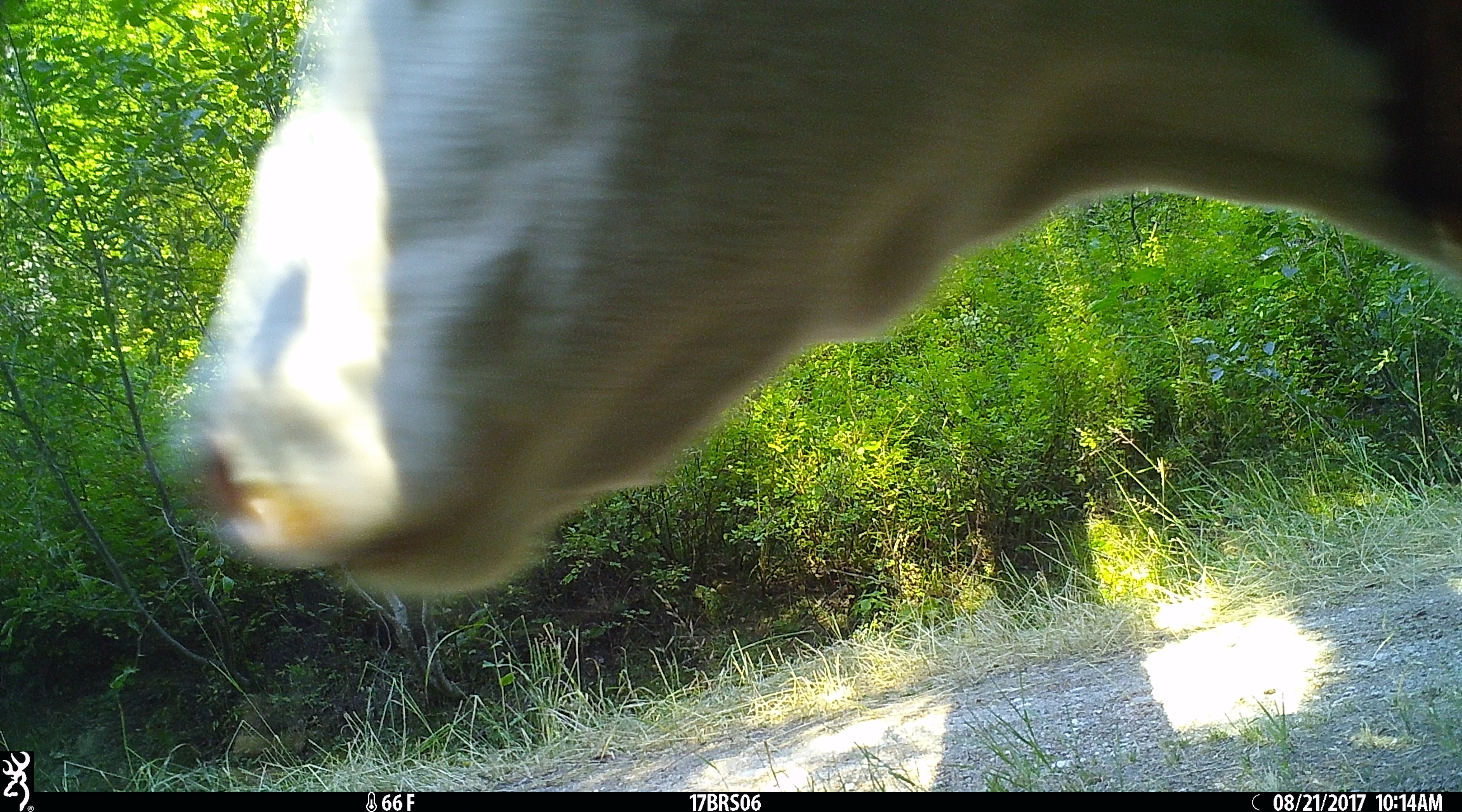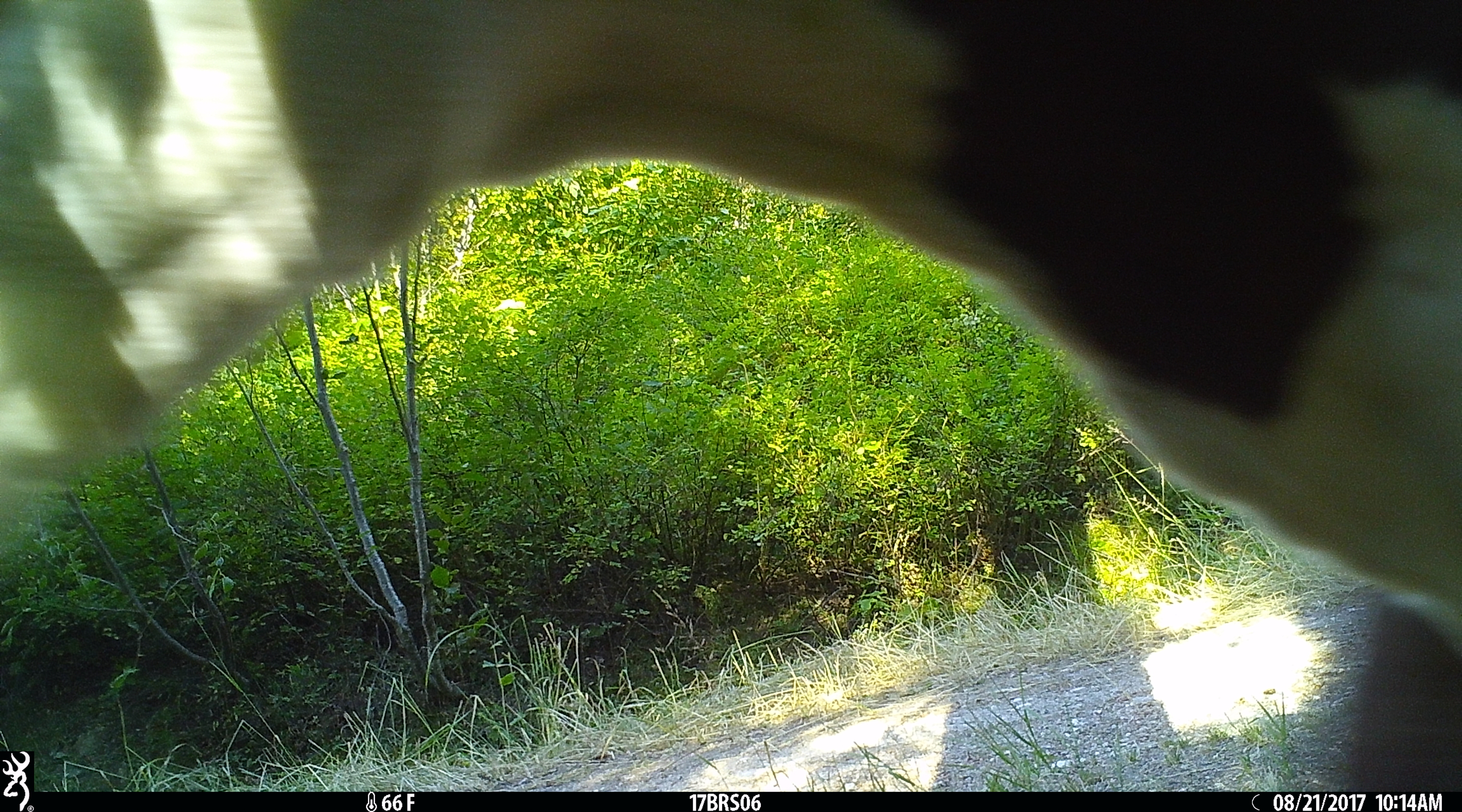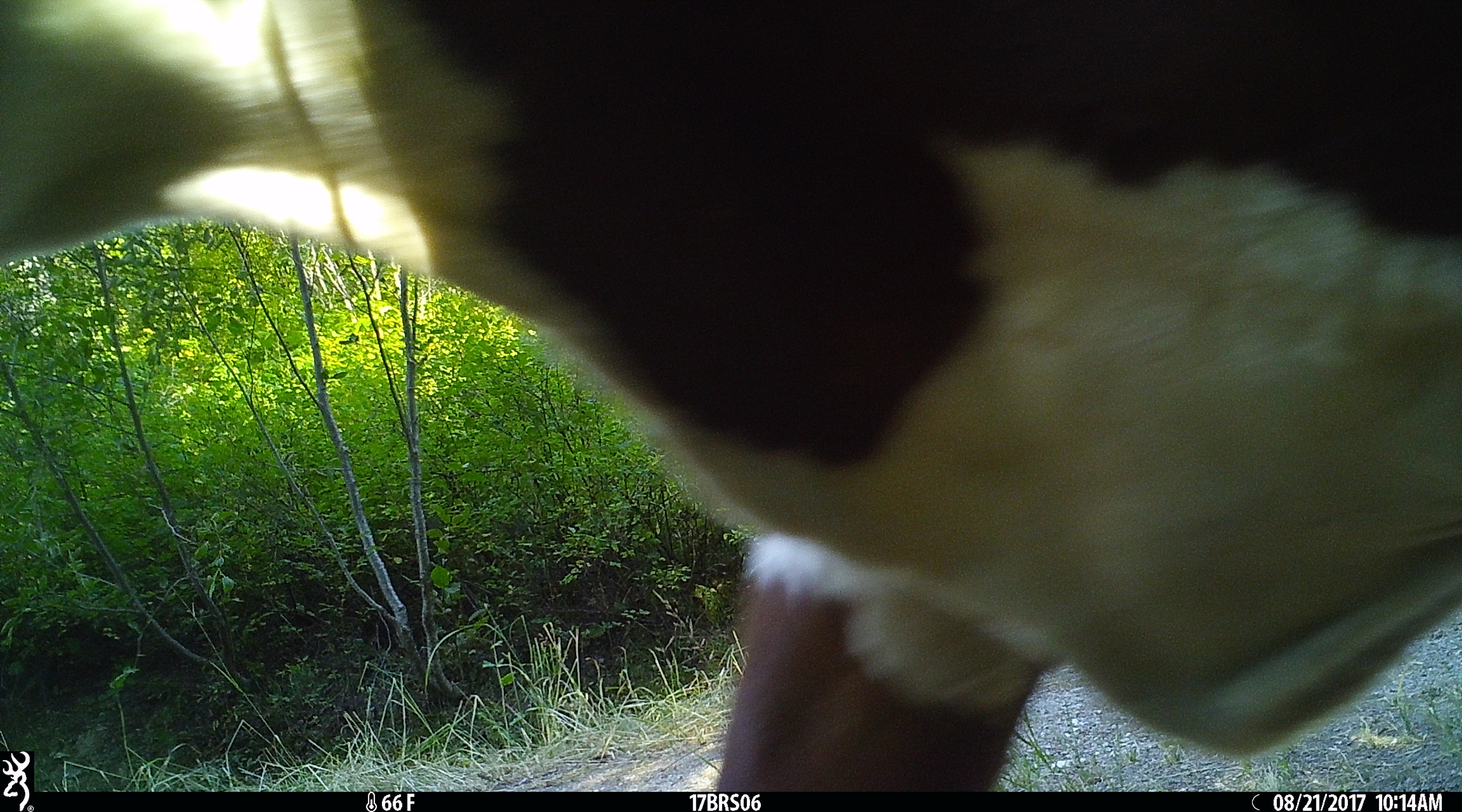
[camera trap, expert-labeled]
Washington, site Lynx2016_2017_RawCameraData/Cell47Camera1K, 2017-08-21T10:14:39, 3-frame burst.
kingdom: Animalia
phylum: Chordata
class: Mammalia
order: Artiodactyla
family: Bovidae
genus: Bos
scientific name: Bos taurus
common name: domestic cattle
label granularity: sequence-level